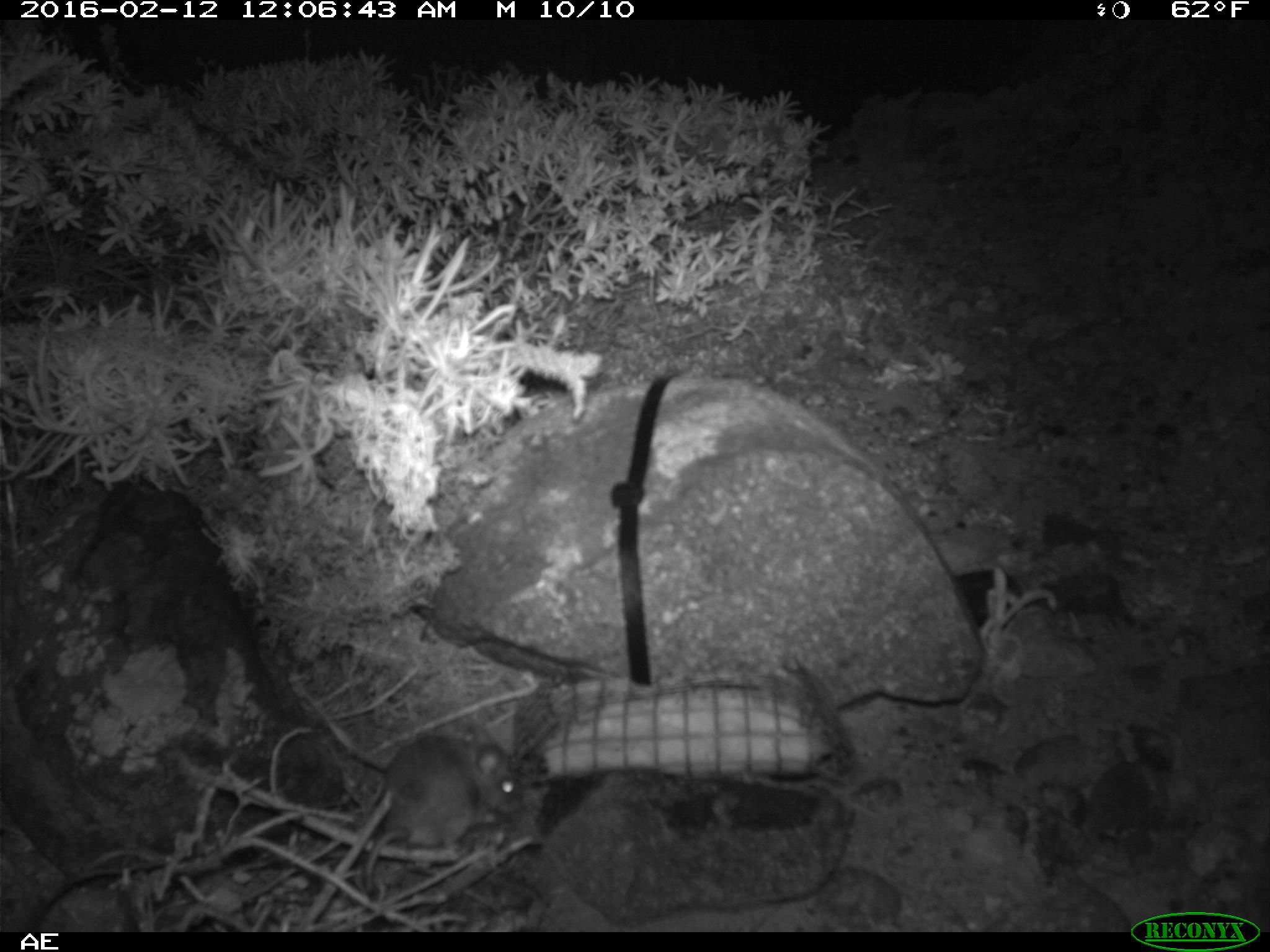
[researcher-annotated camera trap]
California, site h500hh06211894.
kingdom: Animalia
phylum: Chordata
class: Mammalia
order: Rodentia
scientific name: Rodentia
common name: rodent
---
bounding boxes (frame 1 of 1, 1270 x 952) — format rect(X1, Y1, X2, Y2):
rodent: rect(365, 726, 522, 894)